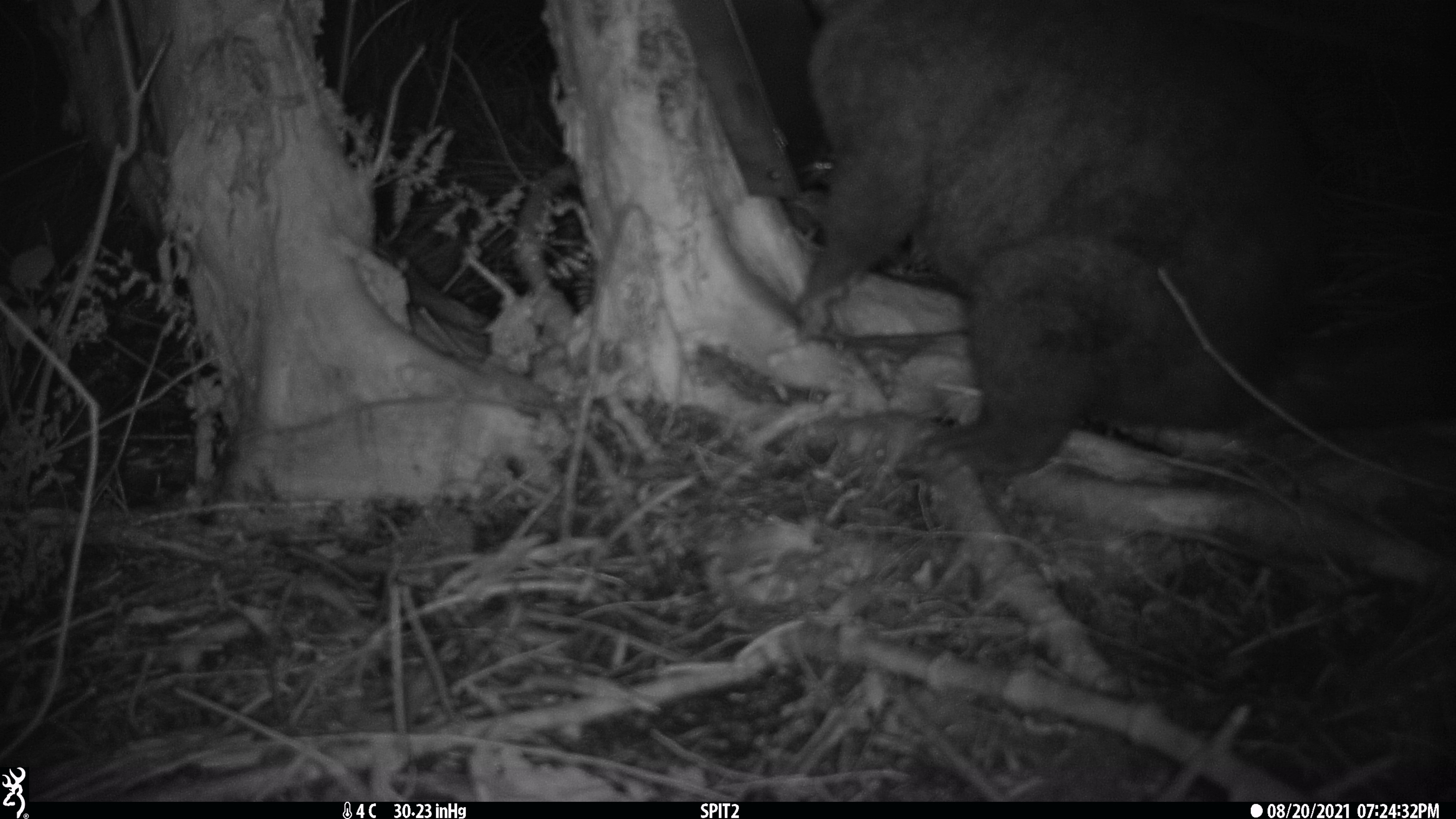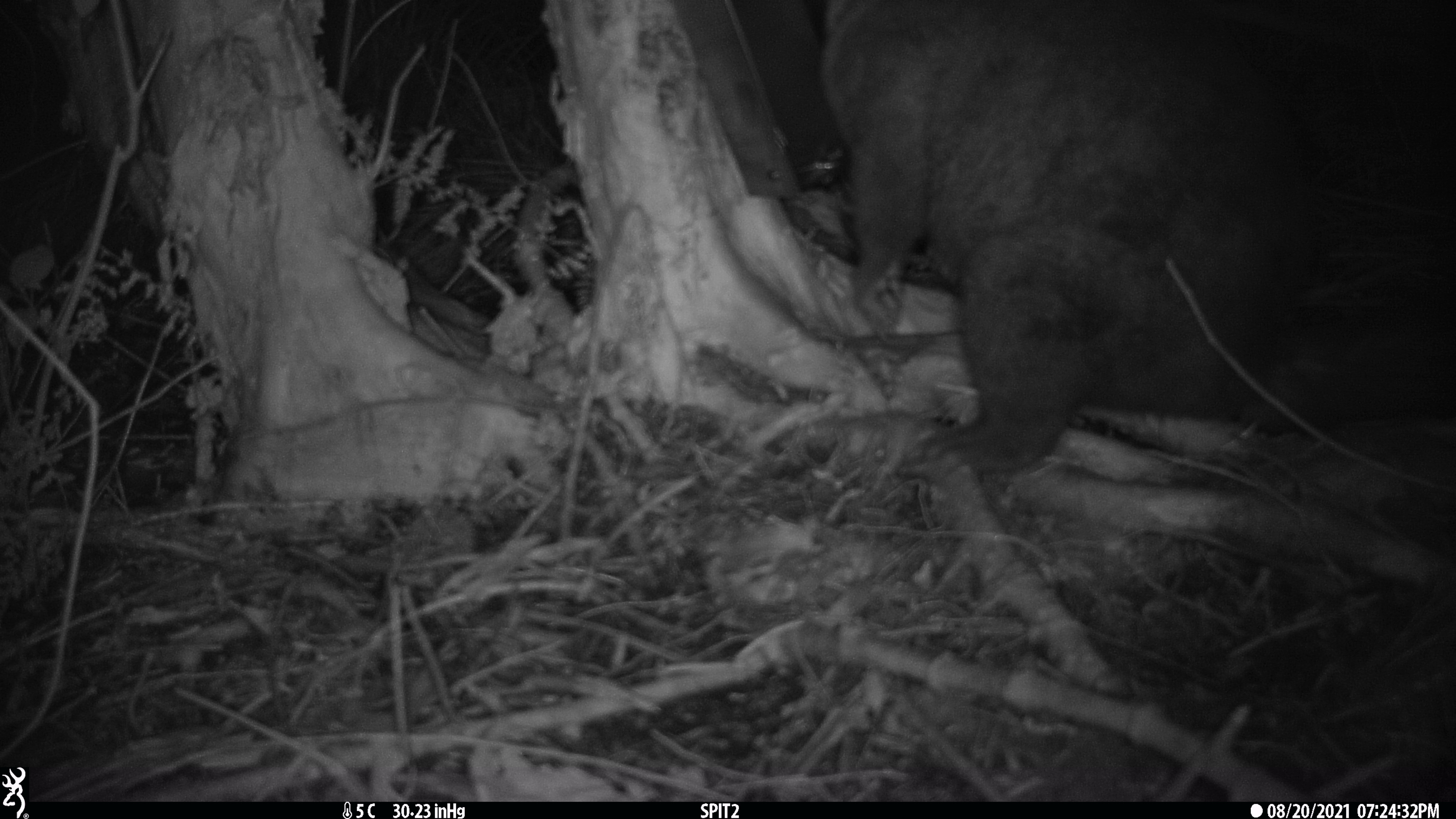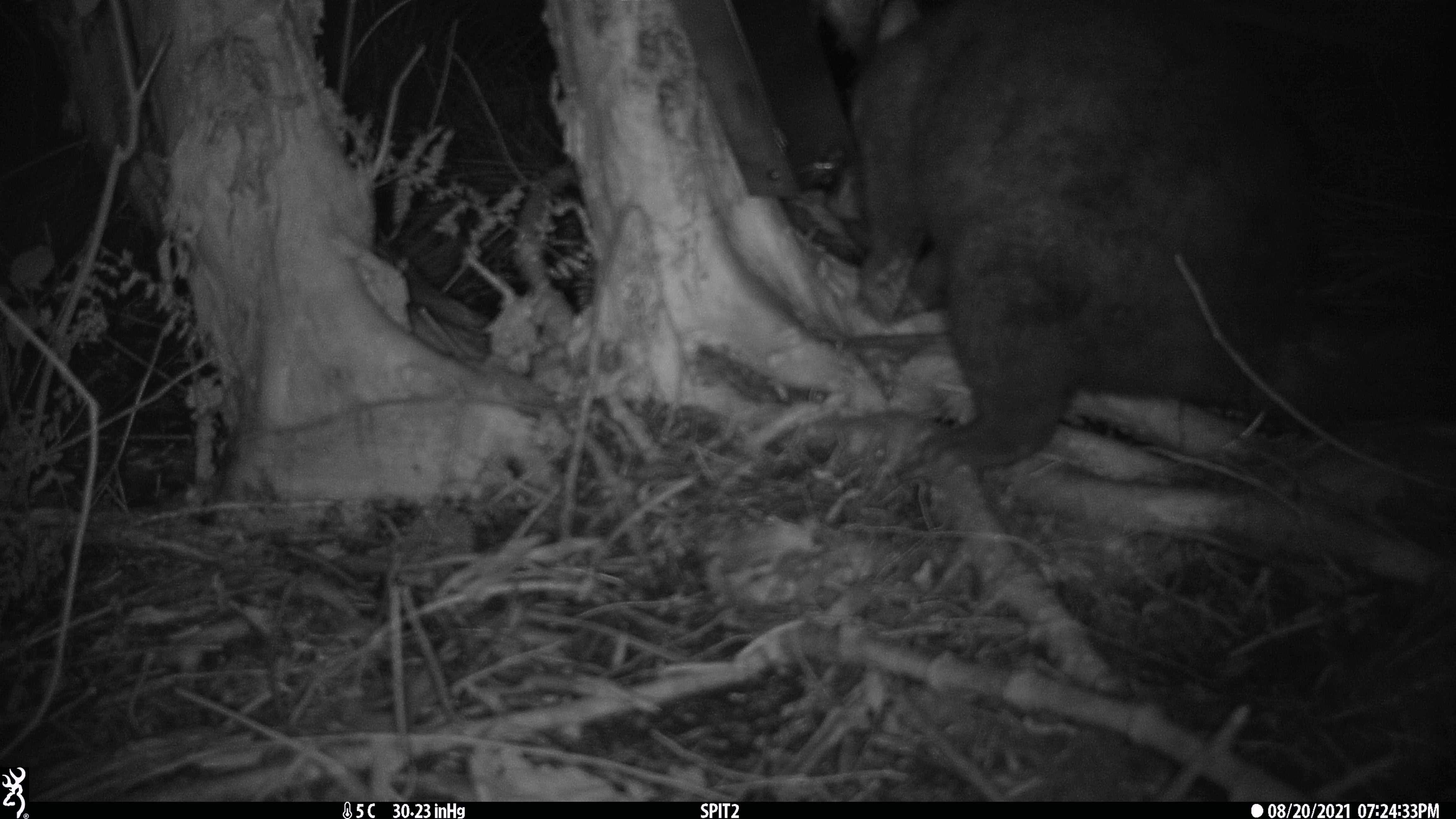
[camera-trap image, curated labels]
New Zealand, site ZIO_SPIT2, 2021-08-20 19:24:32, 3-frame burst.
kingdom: Animalia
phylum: Chordata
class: Mammalia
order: Diprotodontia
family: Phalangeridae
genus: Trichosurus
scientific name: Trichosurus vulpecula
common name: common brushtail possum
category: possum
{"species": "possum (common brushtail possum) (Trichosurus vulpecula)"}